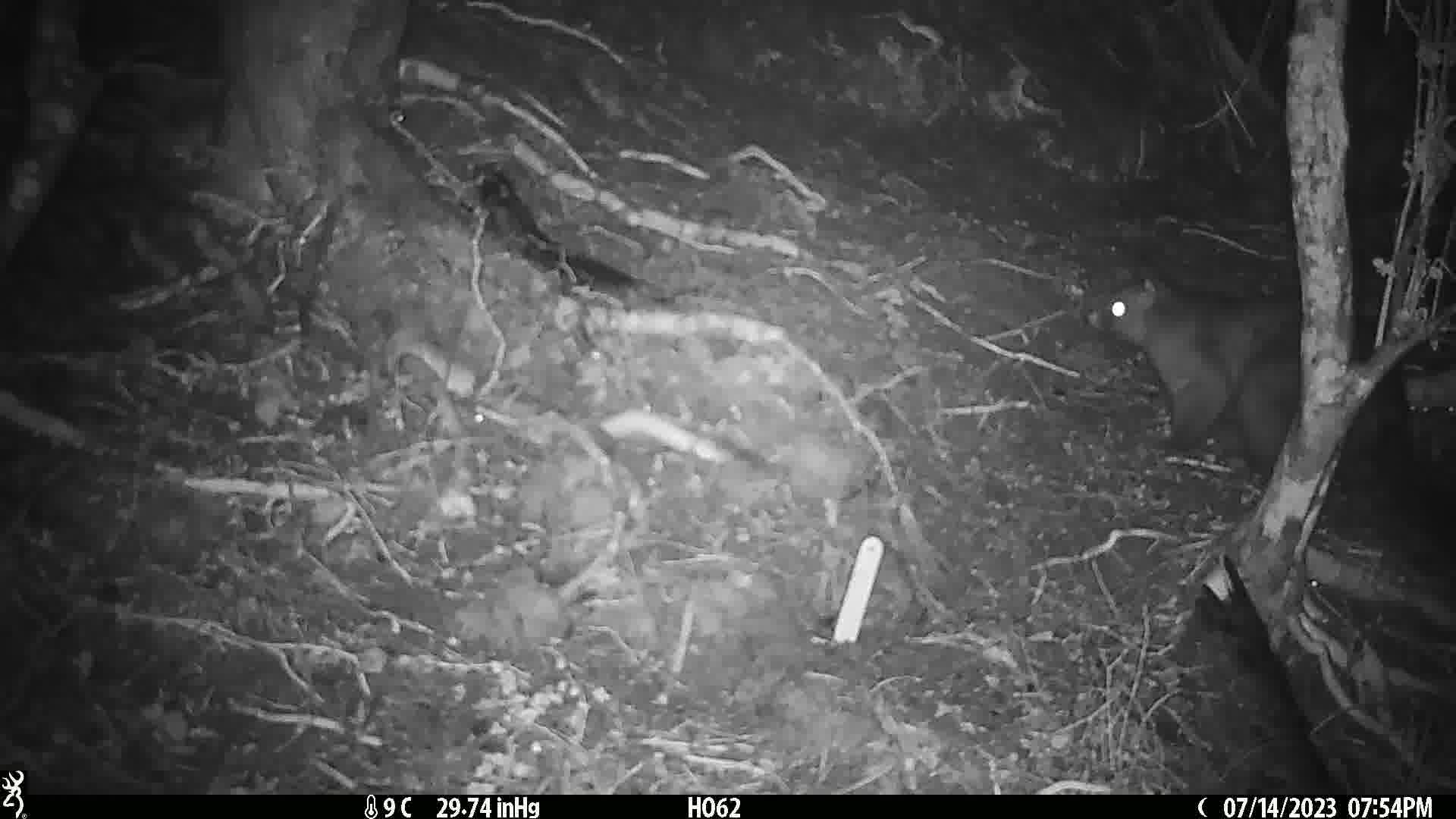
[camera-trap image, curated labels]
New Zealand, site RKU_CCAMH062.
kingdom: Animalia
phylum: Chordata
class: Mammalia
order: Diprotodontia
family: Phalangeridae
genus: Trichosurus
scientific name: Trichosurus vulpecula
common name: common brushtail possum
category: possum